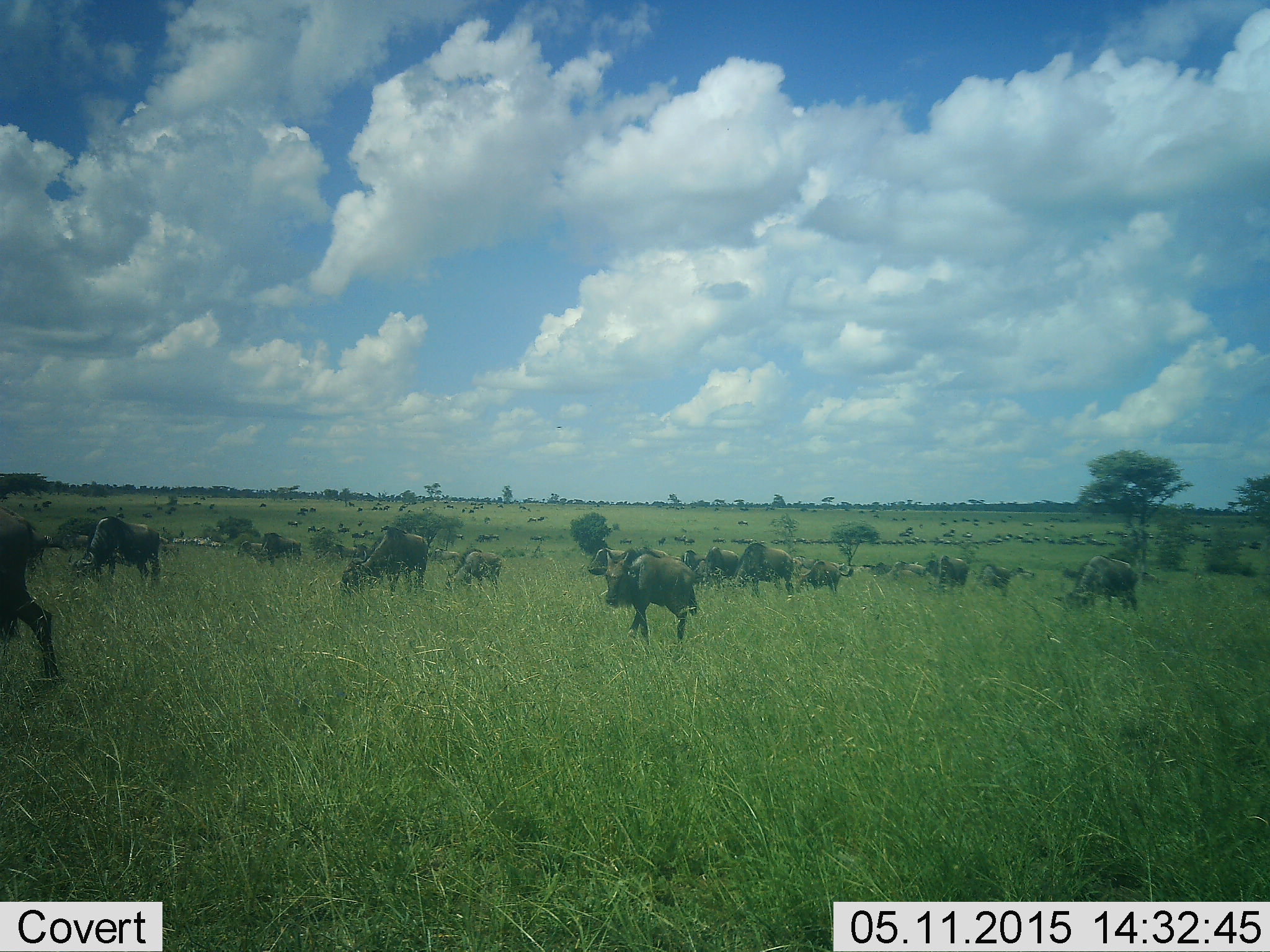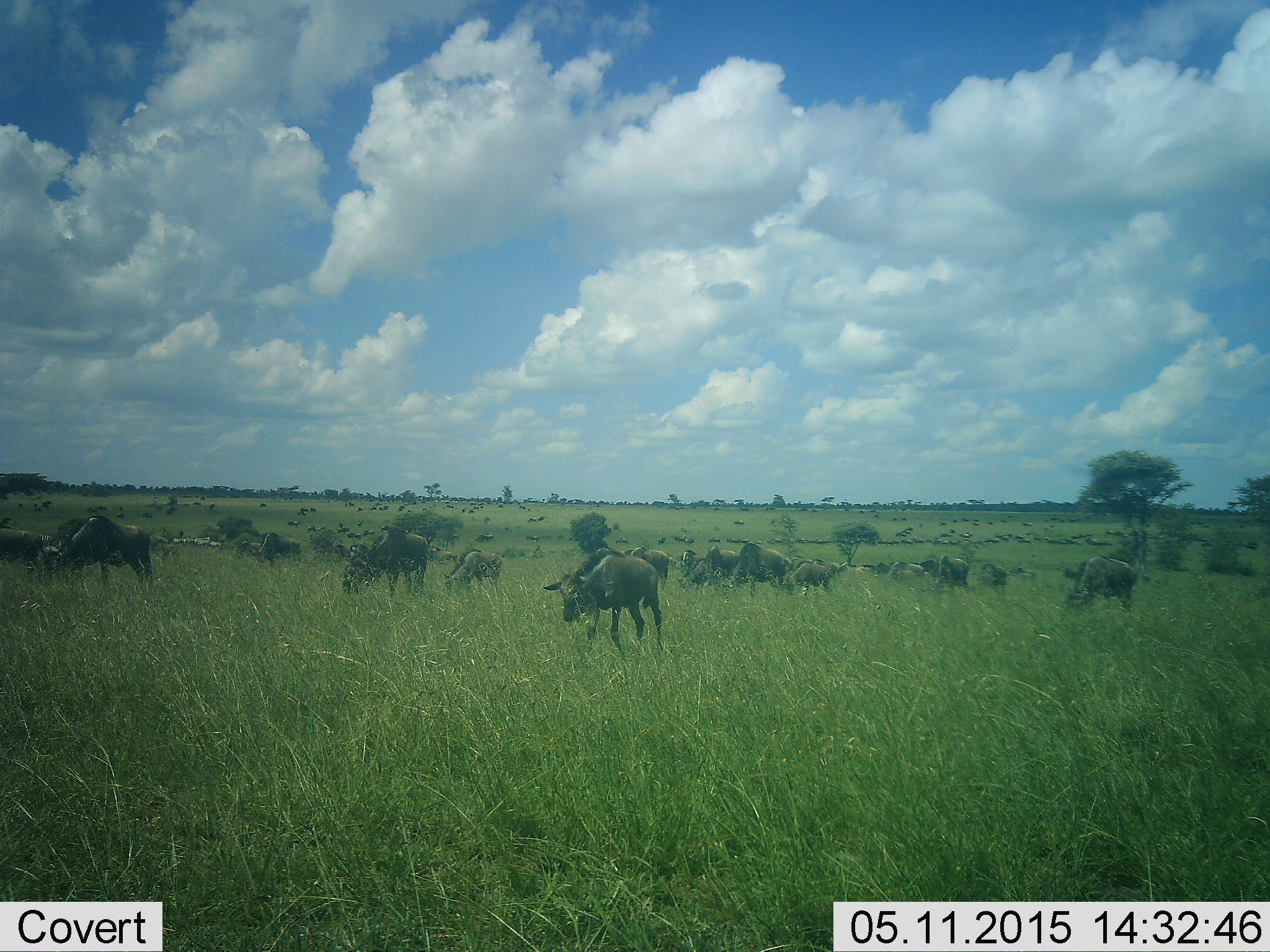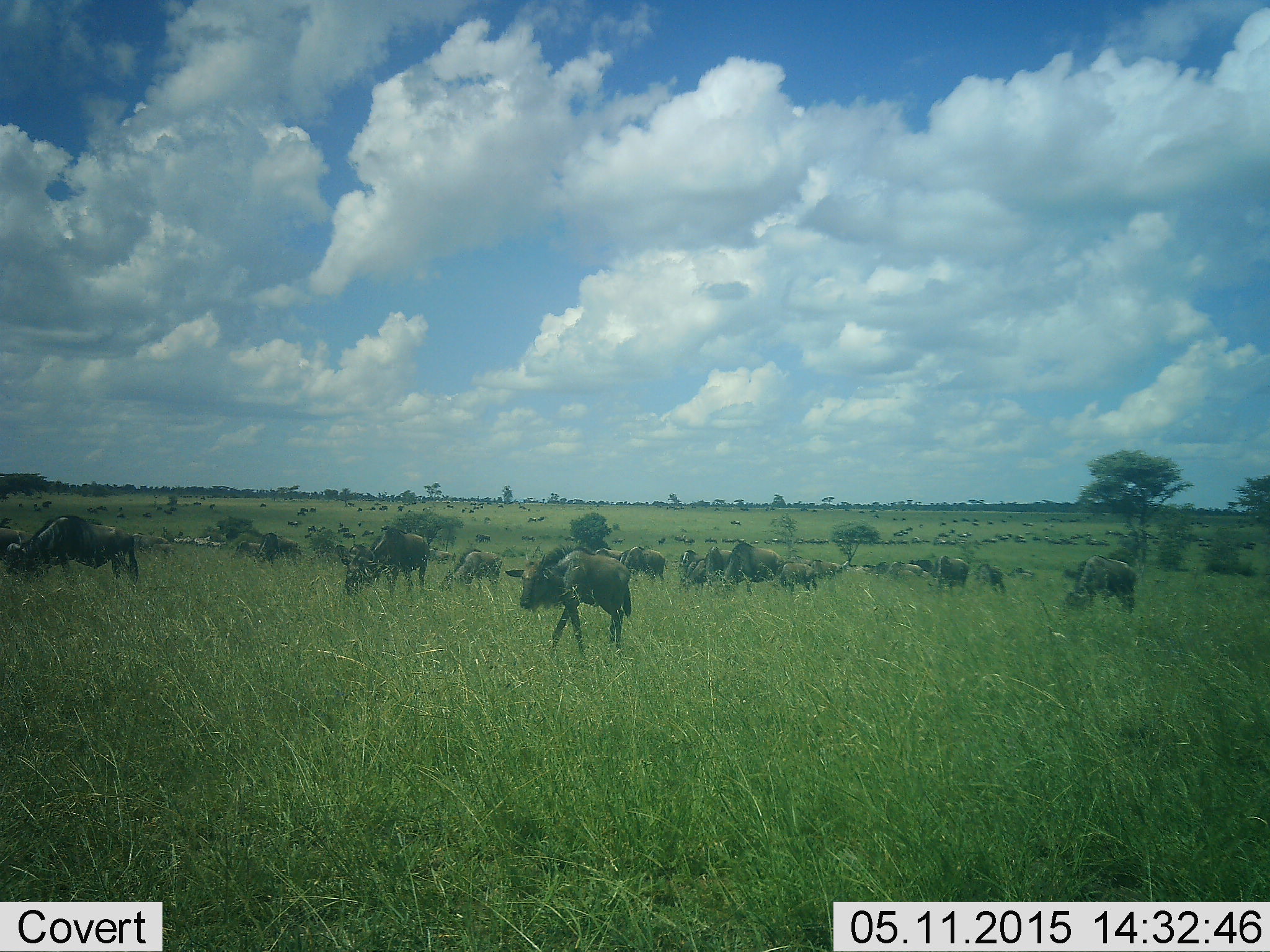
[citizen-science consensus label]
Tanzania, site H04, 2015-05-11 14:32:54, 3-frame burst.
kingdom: Animalia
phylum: Chordata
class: Mammalia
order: Artiodactyla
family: Bovidae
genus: Connochaetes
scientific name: Connochaetes taurinus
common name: blue wildebeest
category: wildebeest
Wildebeest (blue wildebeest) (Connochaetes taurinus), count 11-50. Behavior (volunteer vote fractions): standing 50%, resting 8%, moving 92%, interacting 0%. Young present (vote fraction): 17%. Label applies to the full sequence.